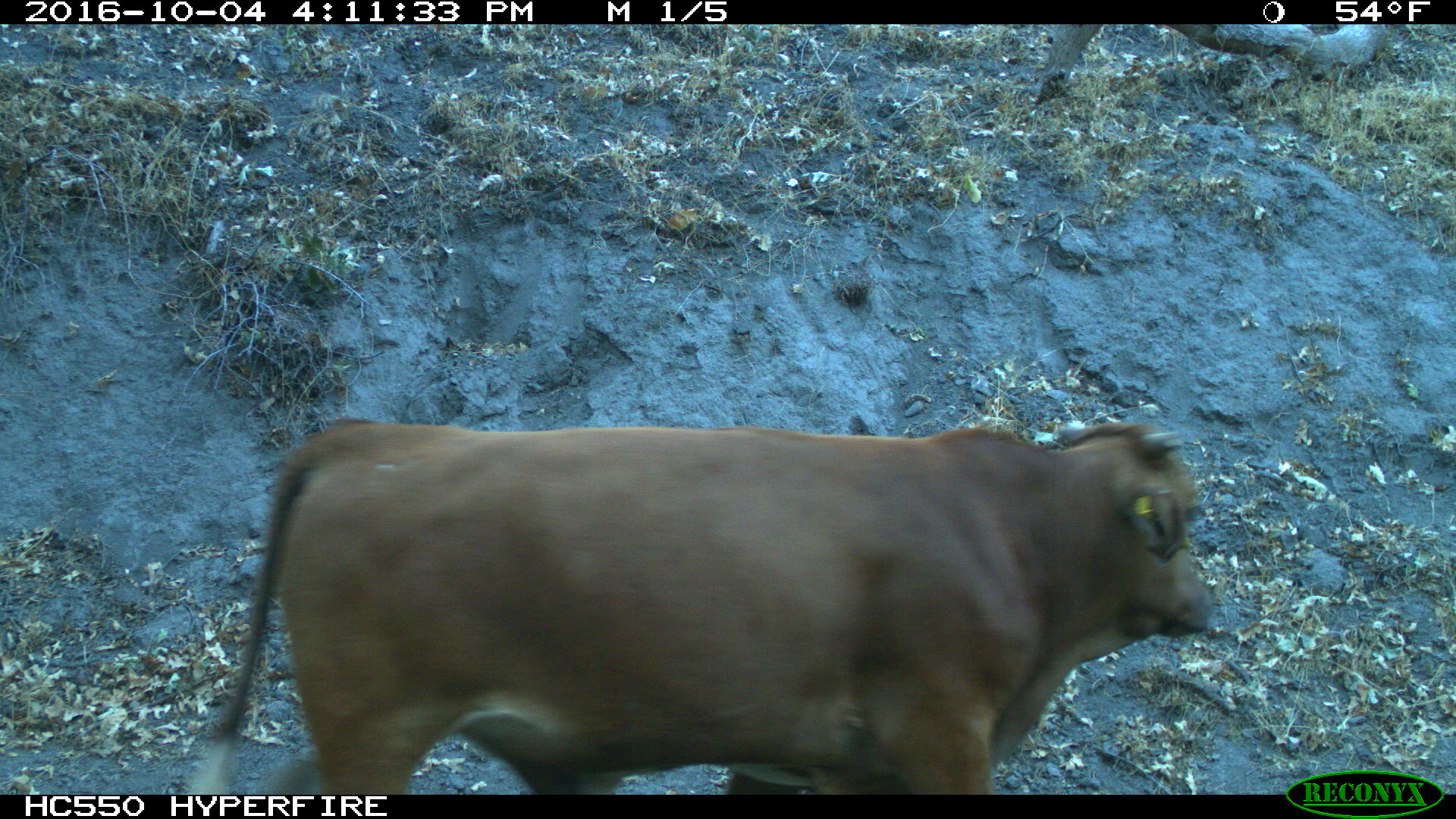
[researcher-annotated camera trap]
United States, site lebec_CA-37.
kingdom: Animalia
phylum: Chordata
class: Mammalia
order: Artiodactyla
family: Bovidae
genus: Bos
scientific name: Bos taurus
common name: domestic cow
Bos taurus (domestic cow).